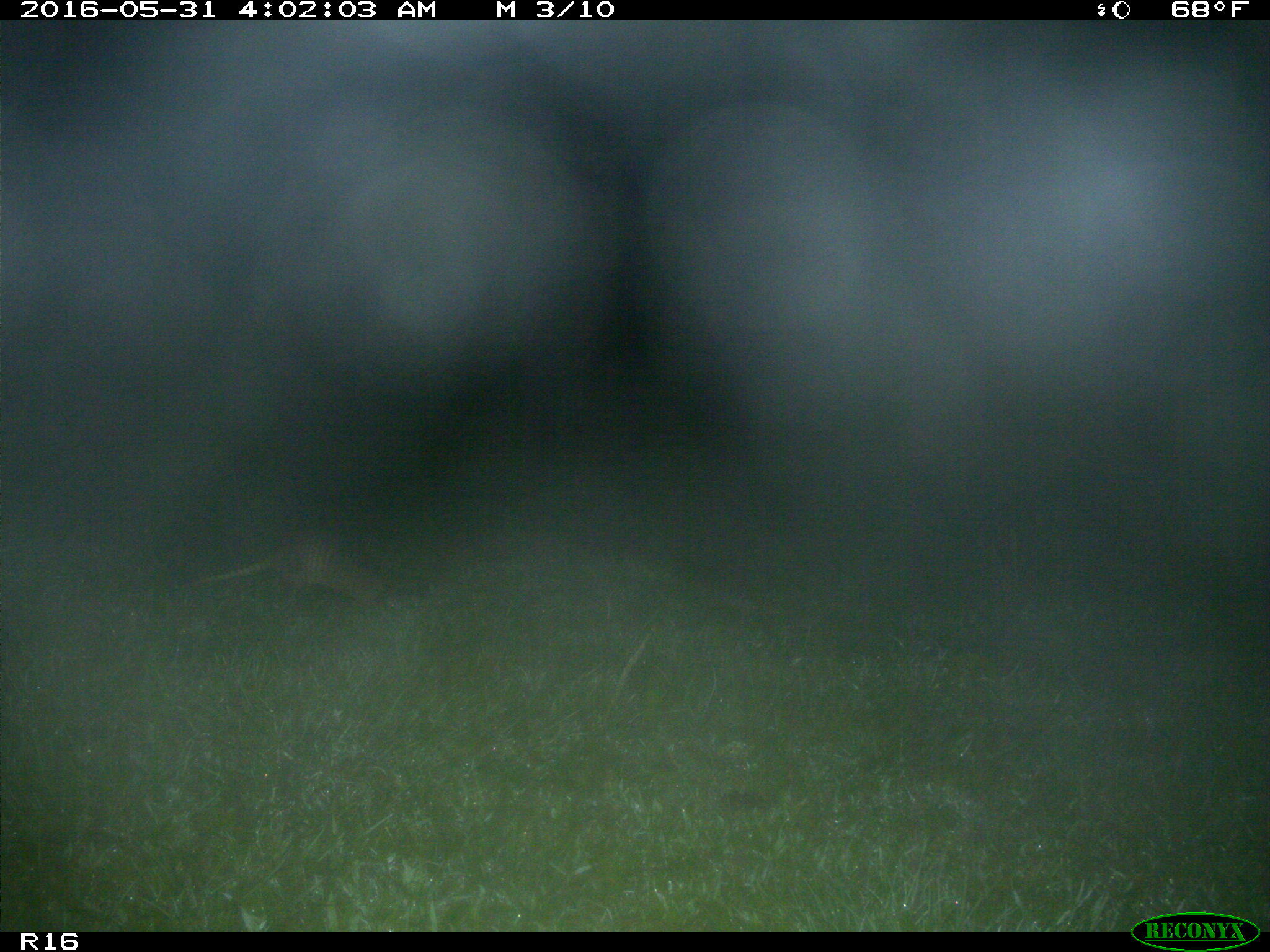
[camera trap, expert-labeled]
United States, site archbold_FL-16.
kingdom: Animalia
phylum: Chordata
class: Mammalia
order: Cingulata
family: Dasypodidae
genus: Dasypus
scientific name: Dasypus novemcinctus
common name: nine-banded armadillo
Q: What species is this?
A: Dasypus novemcinctus (nine-banded armadillo).